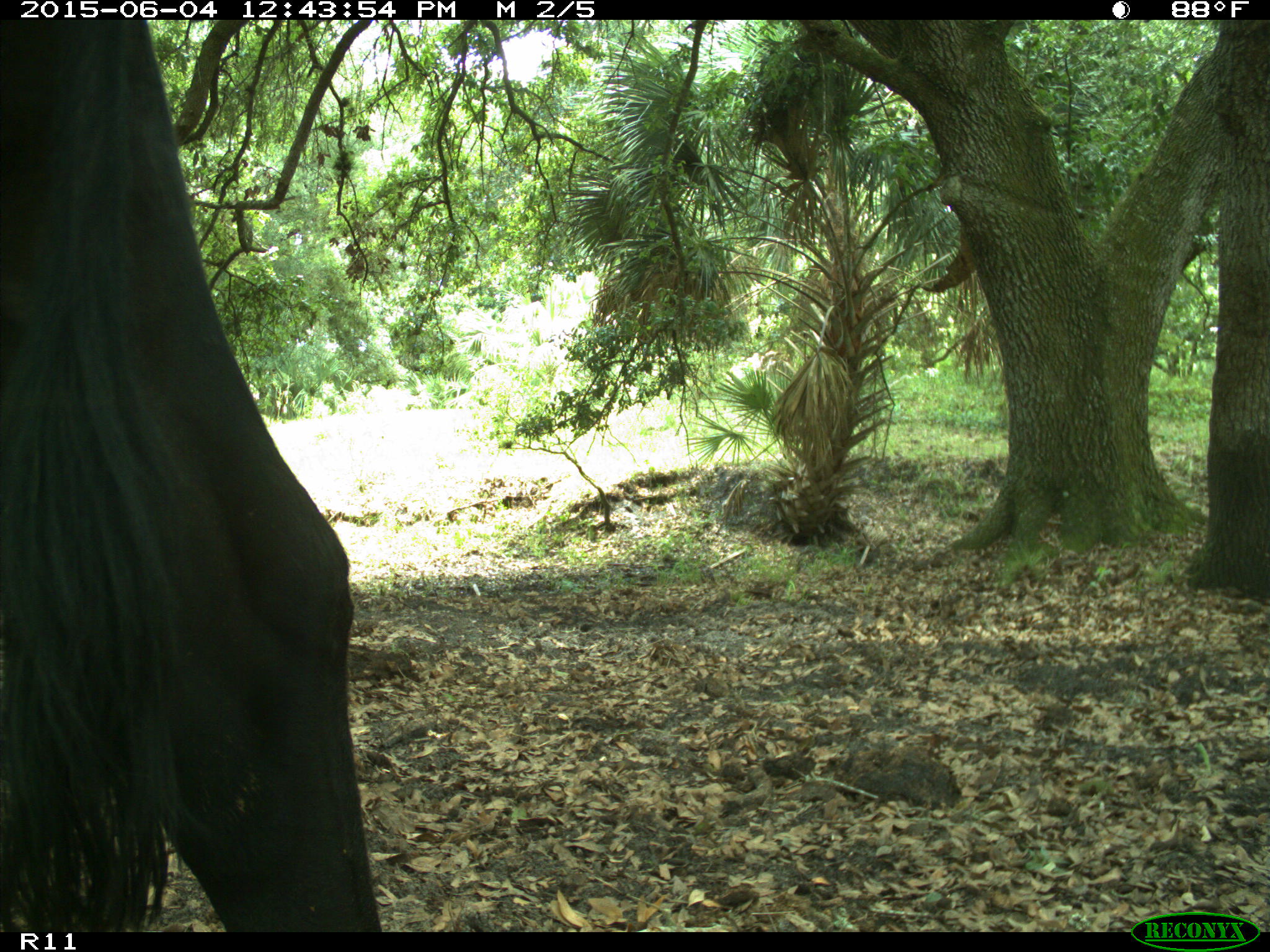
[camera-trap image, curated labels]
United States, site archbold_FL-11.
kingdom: Animalia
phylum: Chordata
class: Mammalia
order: Artiodactyla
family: Bovidae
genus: Bos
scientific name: Bos taurus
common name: domestic cow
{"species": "Bos taurus (domestic cow)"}